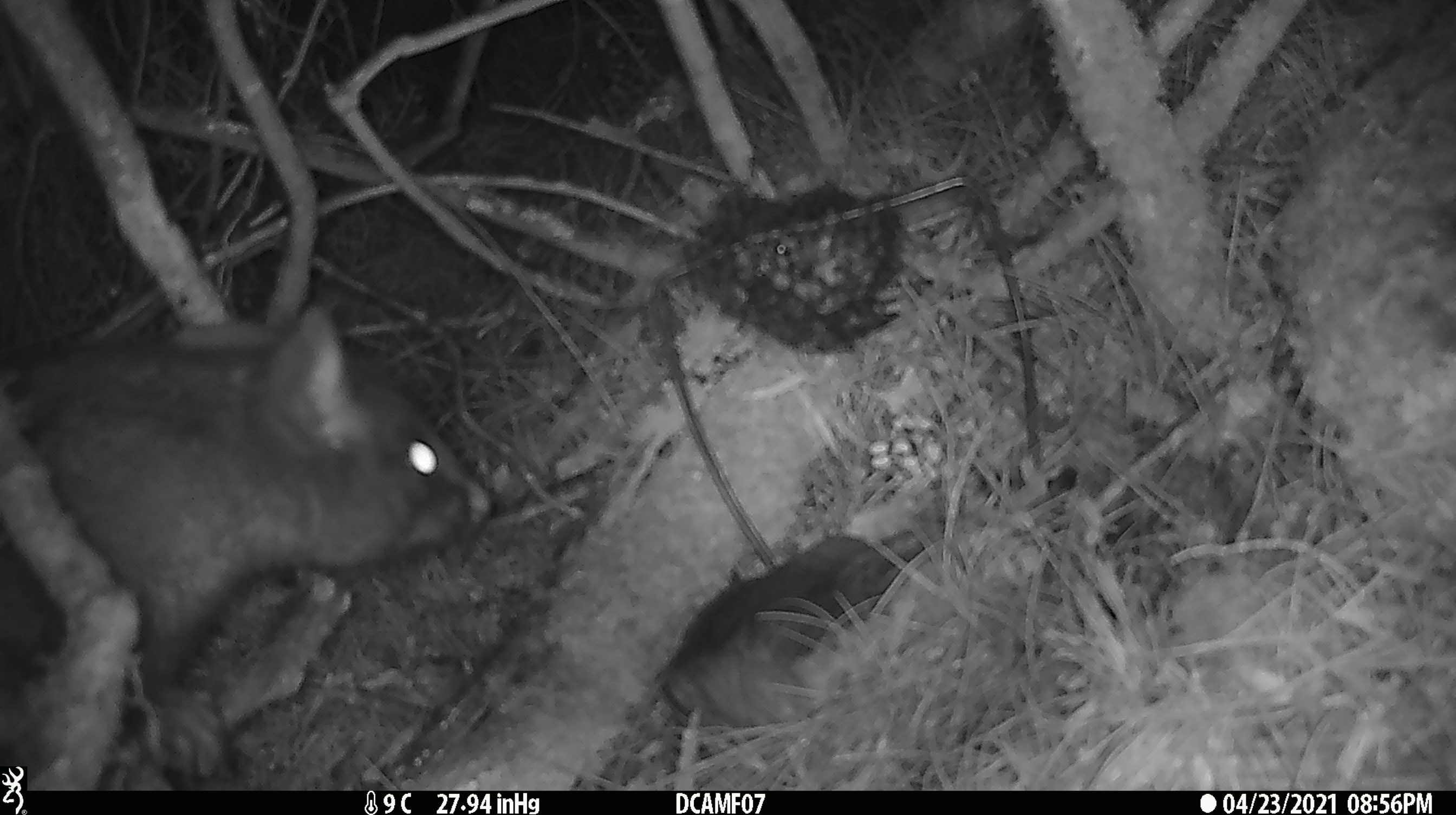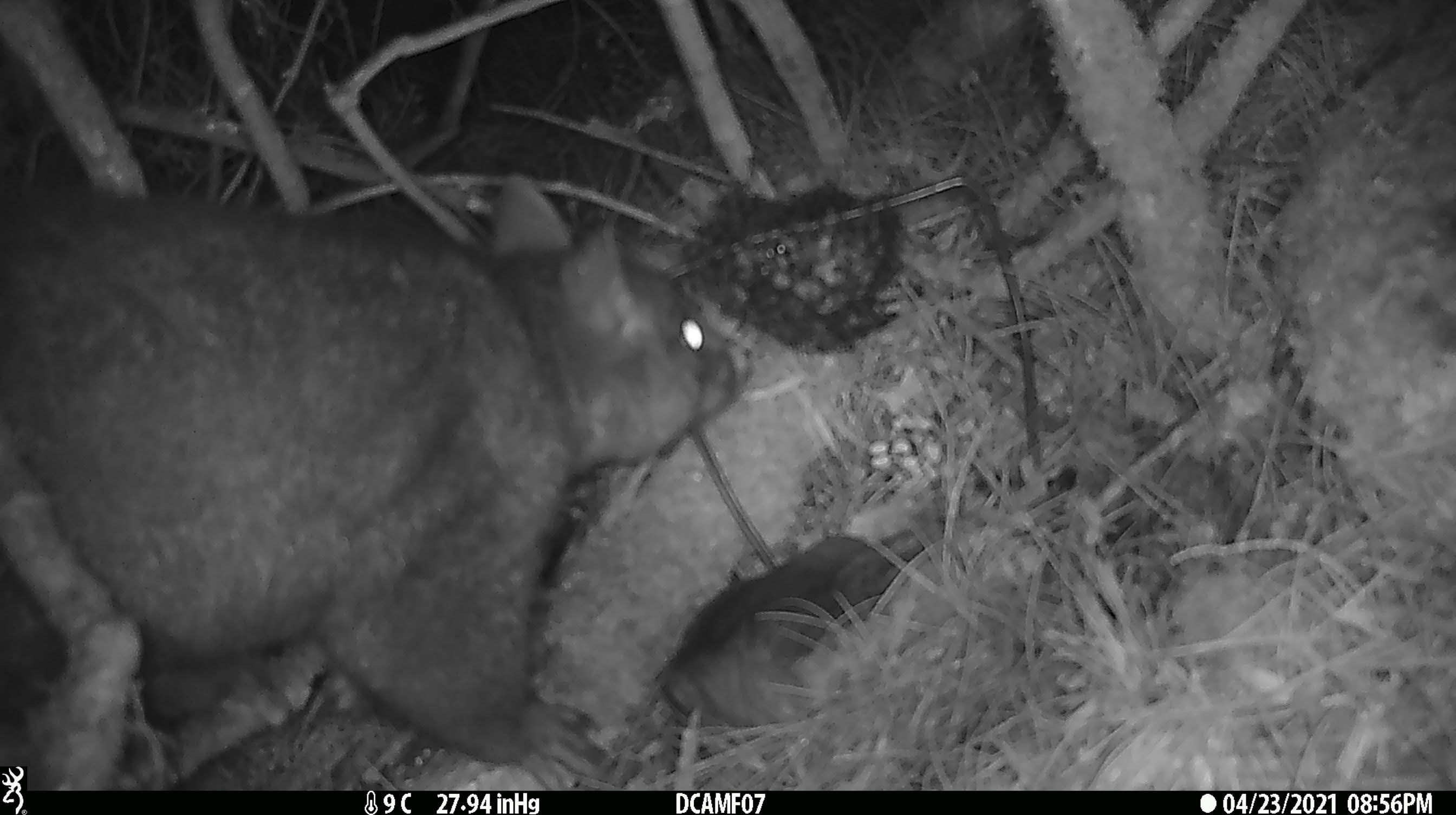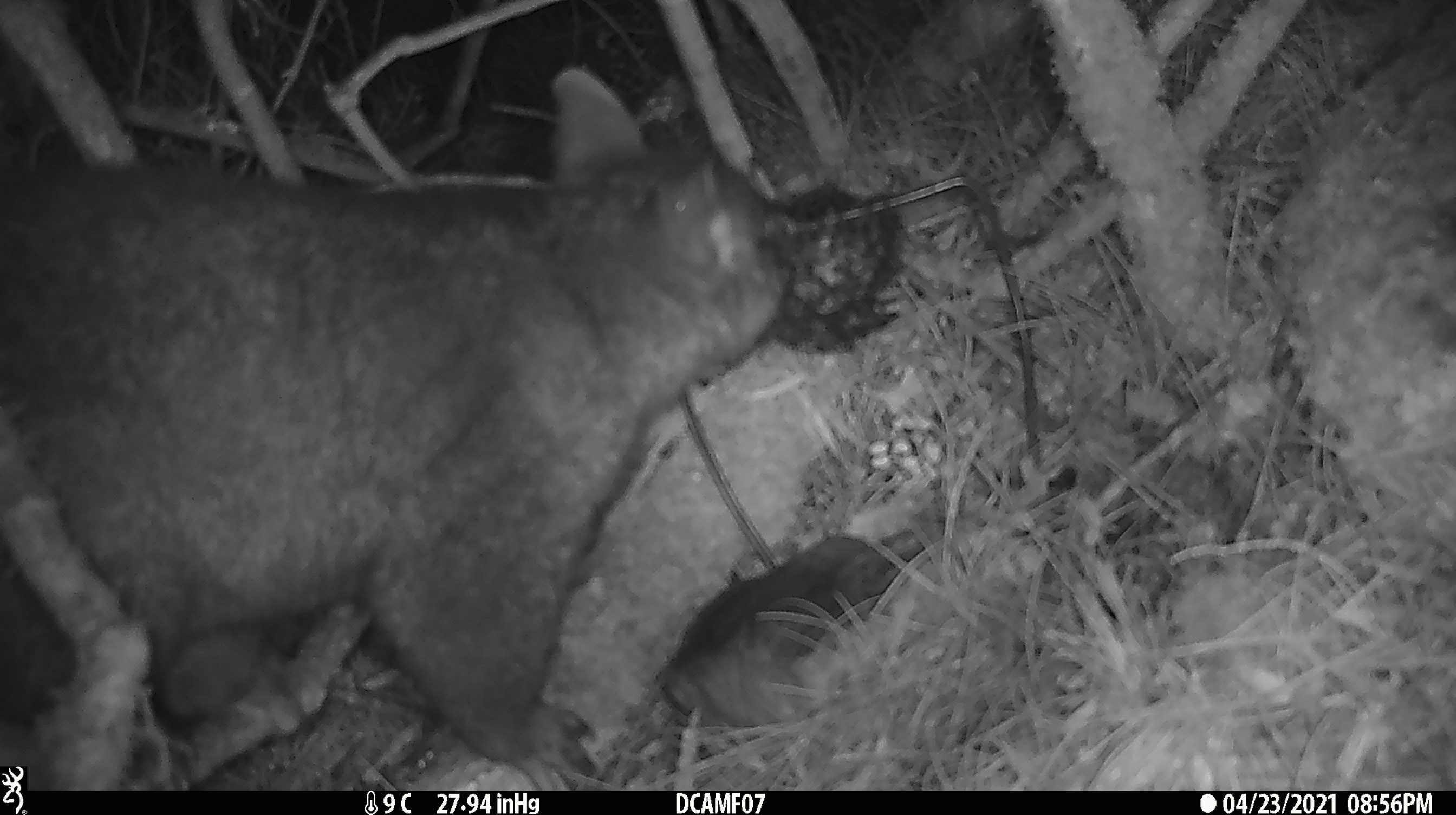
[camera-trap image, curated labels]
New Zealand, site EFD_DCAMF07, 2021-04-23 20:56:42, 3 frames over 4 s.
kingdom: Animalia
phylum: Chordata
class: Mammalia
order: Diprotodontia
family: Phalangeridae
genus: Trichosurus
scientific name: Trichosurus vulpecula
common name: common brushtail possum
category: possum